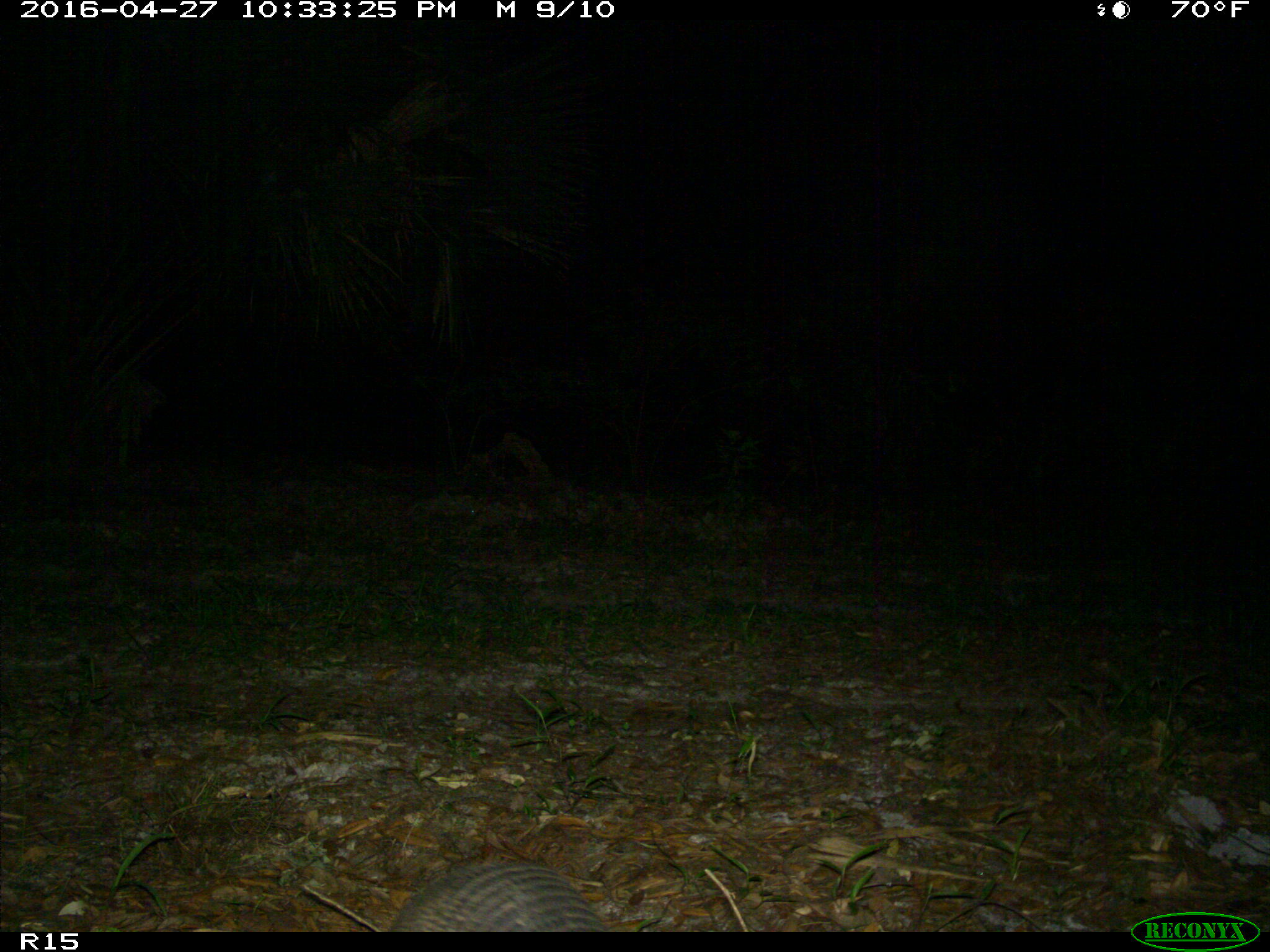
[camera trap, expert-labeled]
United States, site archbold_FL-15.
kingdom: Animalia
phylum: Chordata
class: Mammalia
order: Cingulata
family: Dasypodidae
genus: Dasypus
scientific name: Dasypus novemcinctus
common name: nine-banded armadillo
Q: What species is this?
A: Dasypus novemcinctus (nine-banded armadillo).